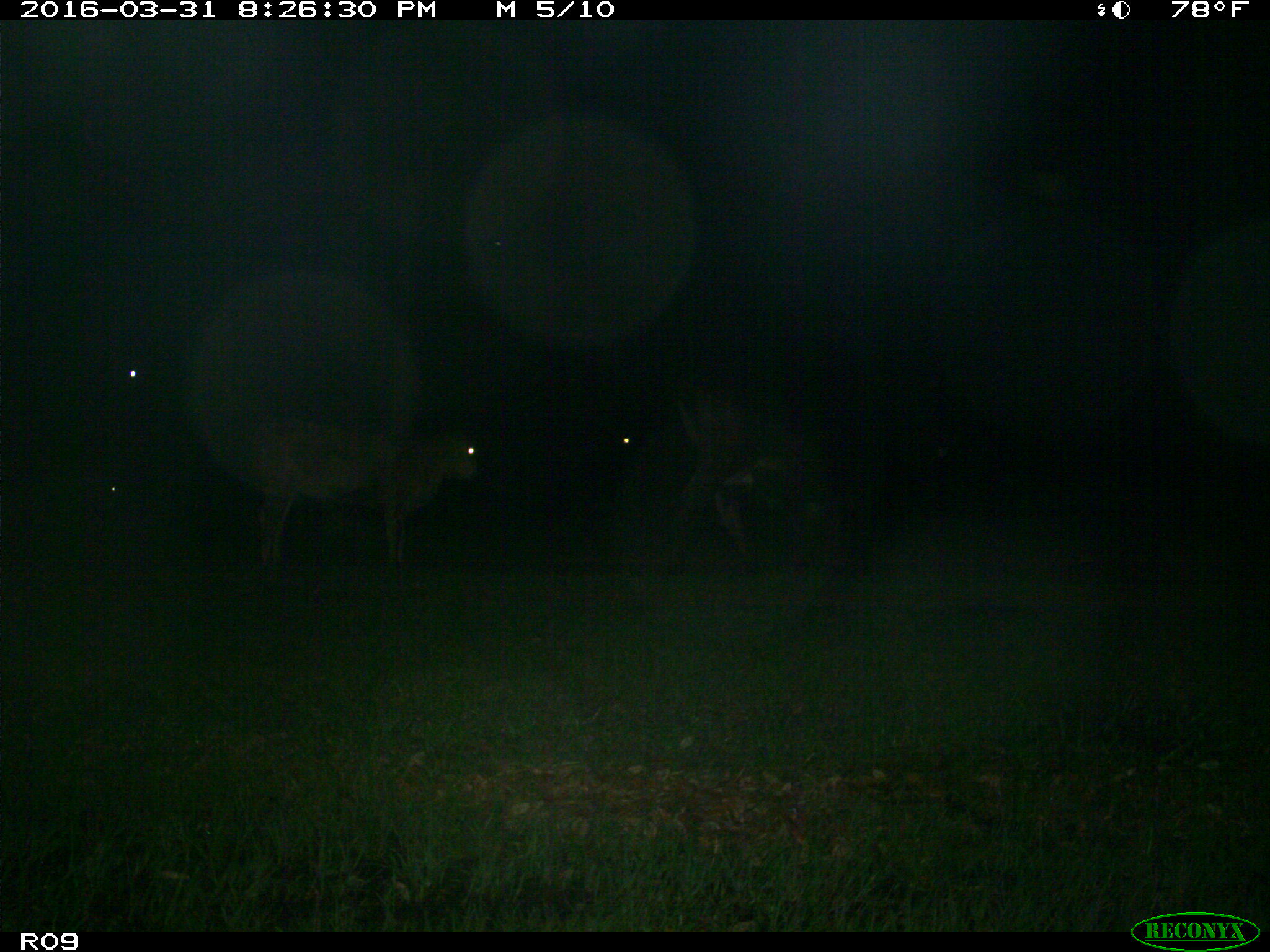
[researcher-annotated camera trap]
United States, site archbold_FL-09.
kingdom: Animalia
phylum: Chordata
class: Mammalia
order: Artiodactyla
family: Bovidae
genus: Bos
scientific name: Bos taurus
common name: domestic cow